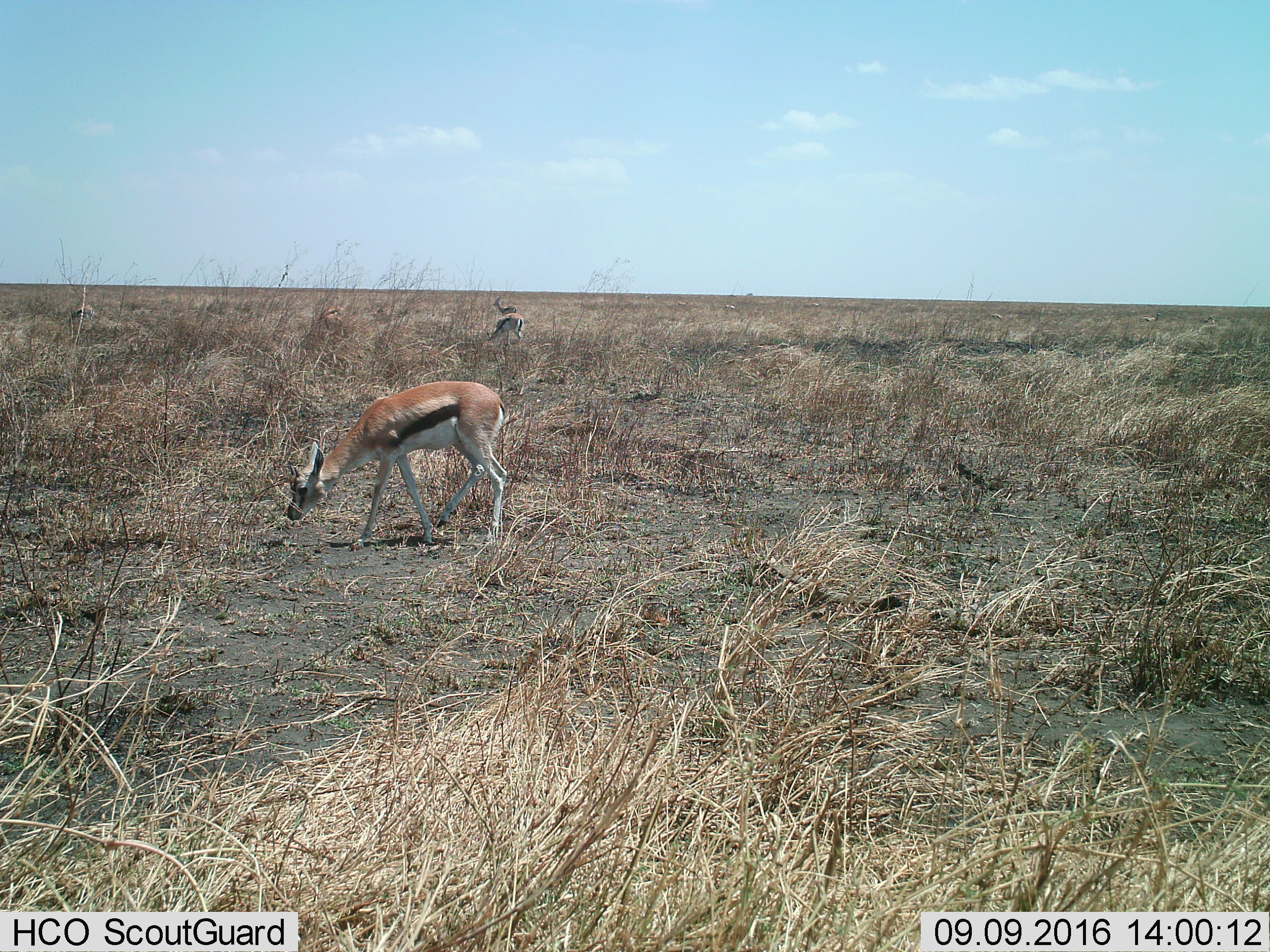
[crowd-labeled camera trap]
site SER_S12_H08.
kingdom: Animalia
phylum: Chordata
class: Mammalia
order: Artiodactyla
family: Bovidae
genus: Eudorcas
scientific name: Eudorcas thomsonii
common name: thomson's gazelle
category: gazellethomsons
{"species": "gazellethomsons (thomson's gazelle) (Eudorcas thomsonii)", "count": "5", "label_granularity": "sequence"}